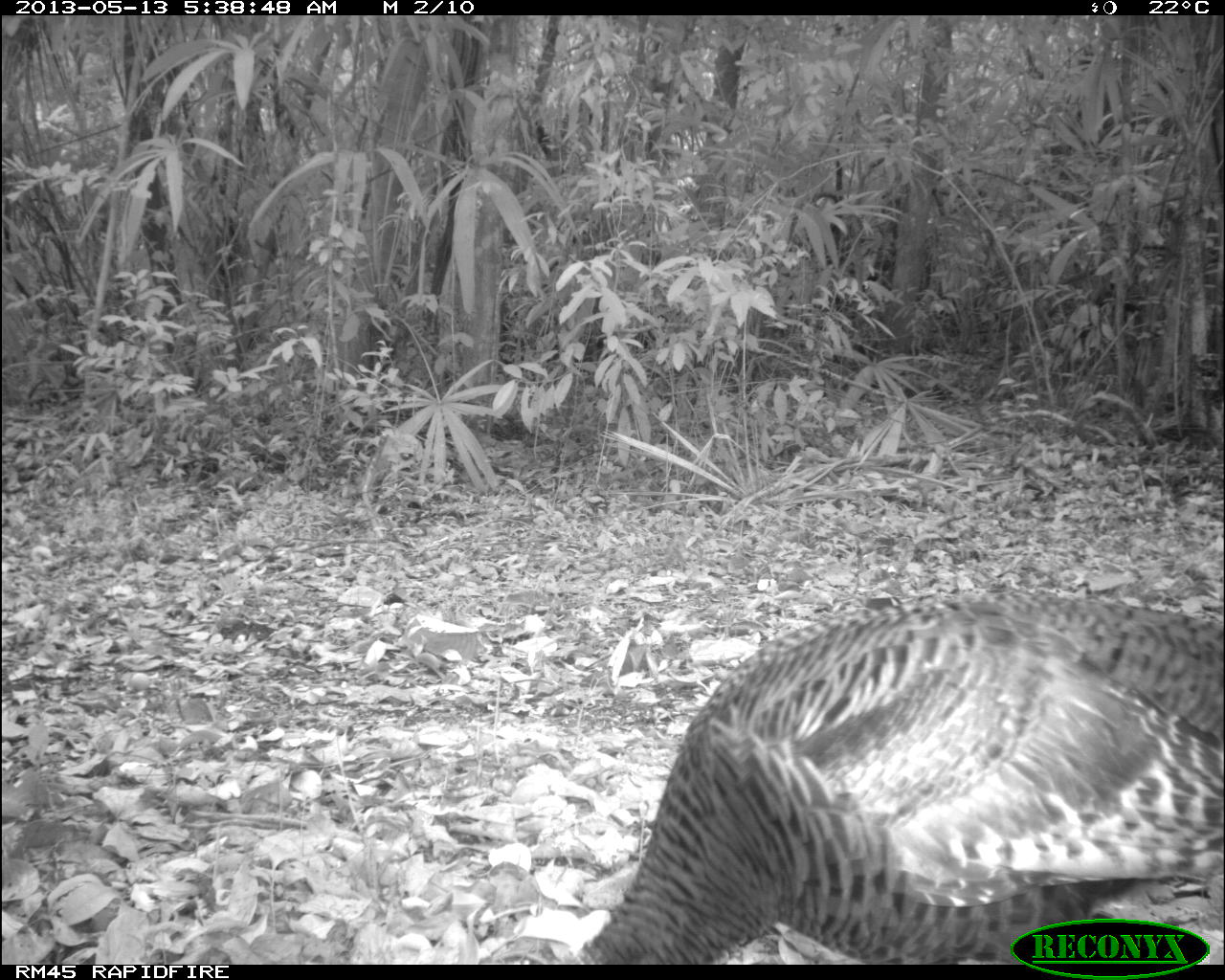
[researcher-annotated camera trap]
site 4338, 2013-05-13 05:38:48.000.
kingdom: Animalia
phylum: Chordata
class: Aves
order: Galliformes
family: Phasianidae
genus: Meleagris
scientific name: Meleagris ocellata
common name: ocellated turkey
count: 1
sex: female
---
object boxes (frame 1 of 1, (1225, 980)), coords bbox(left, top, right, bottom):
meleagris ocellata: bbox(568, 577, 1225, 959)